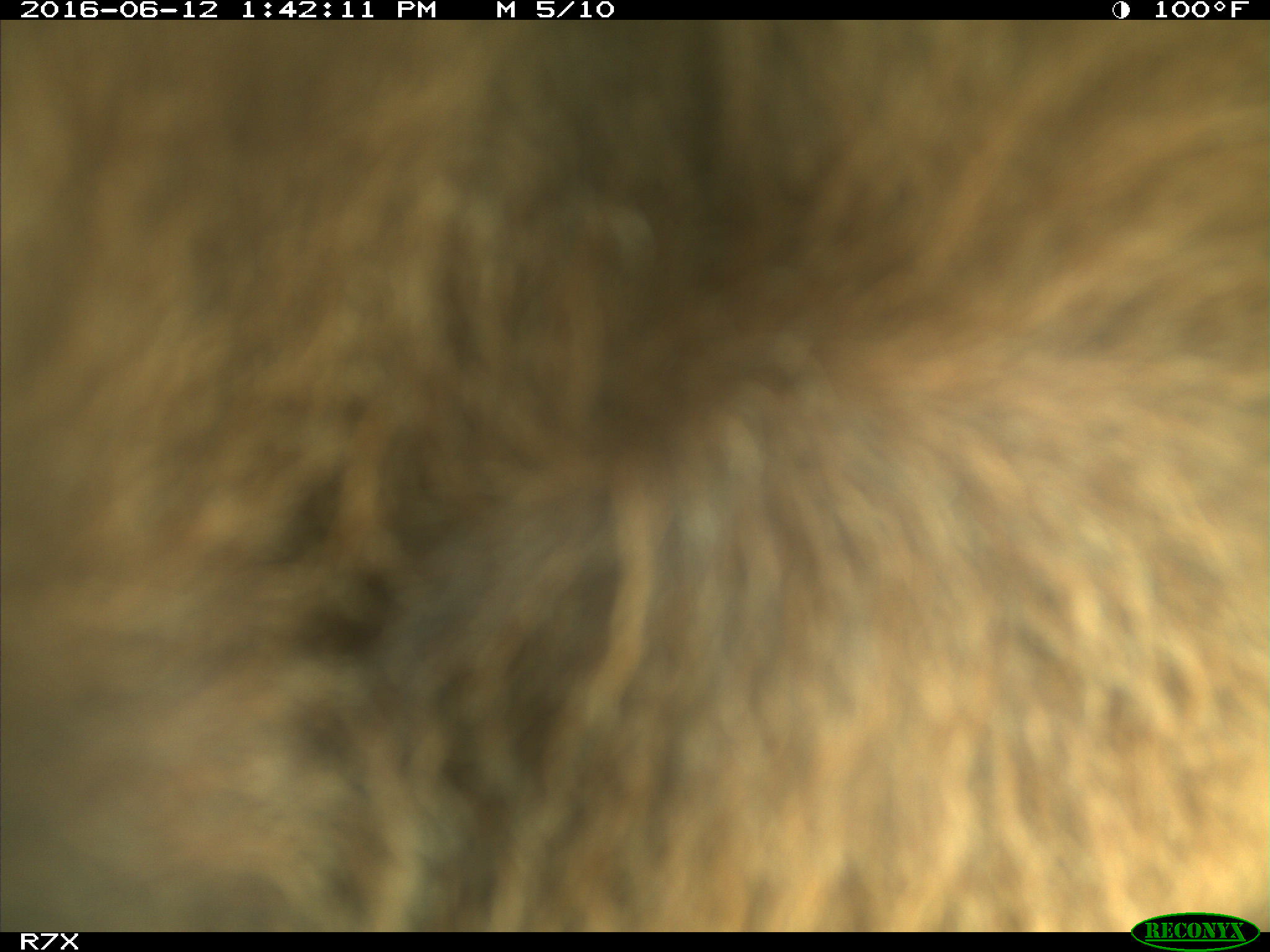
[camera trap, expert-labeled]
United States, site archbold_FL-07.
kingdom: Animalia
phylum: Chordata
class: Mammalia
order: Artiodactyla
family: Bovidae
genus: Bos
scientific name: Bos taurus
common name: domestic cow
Bos taurus (domestic cow).